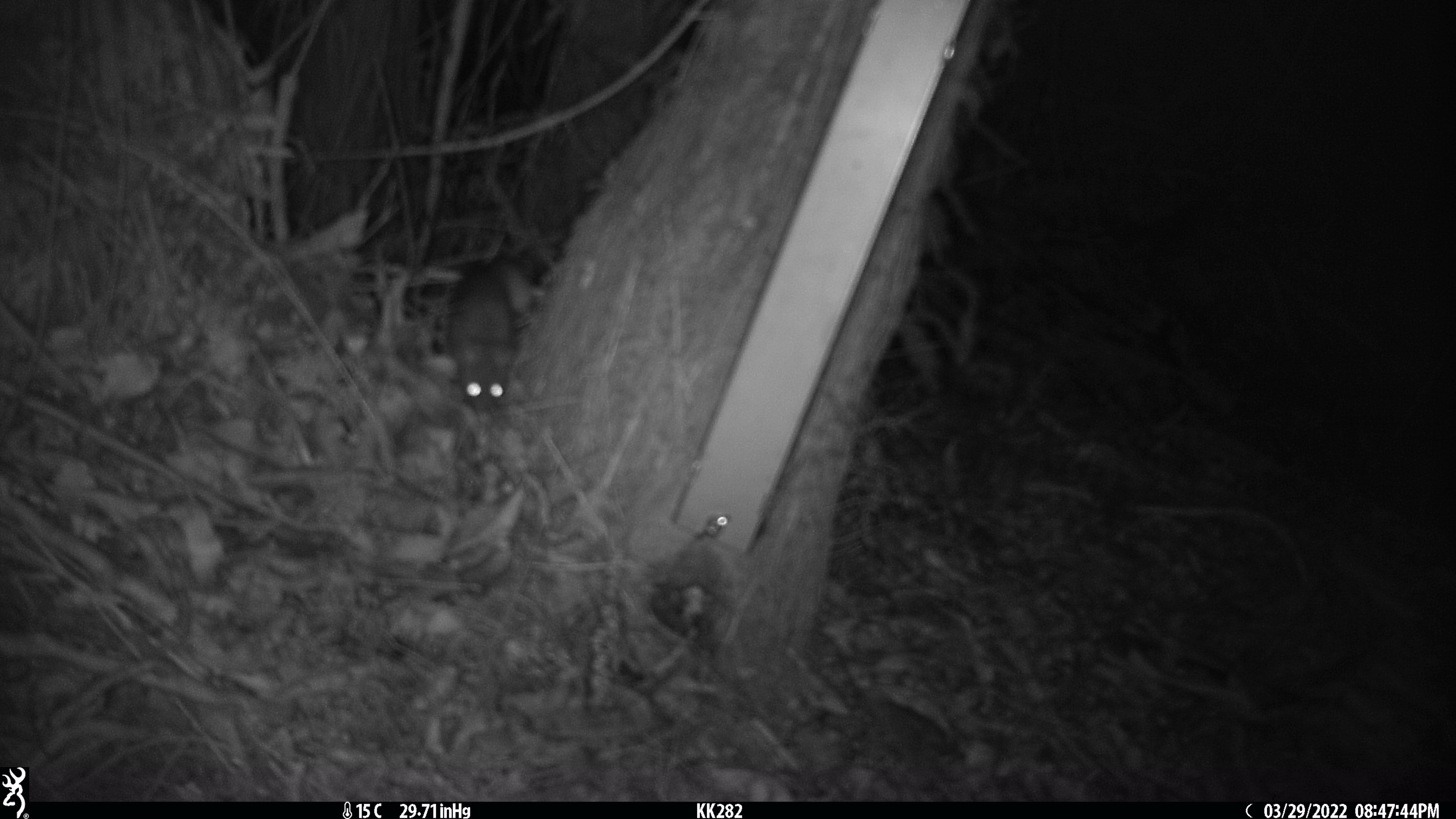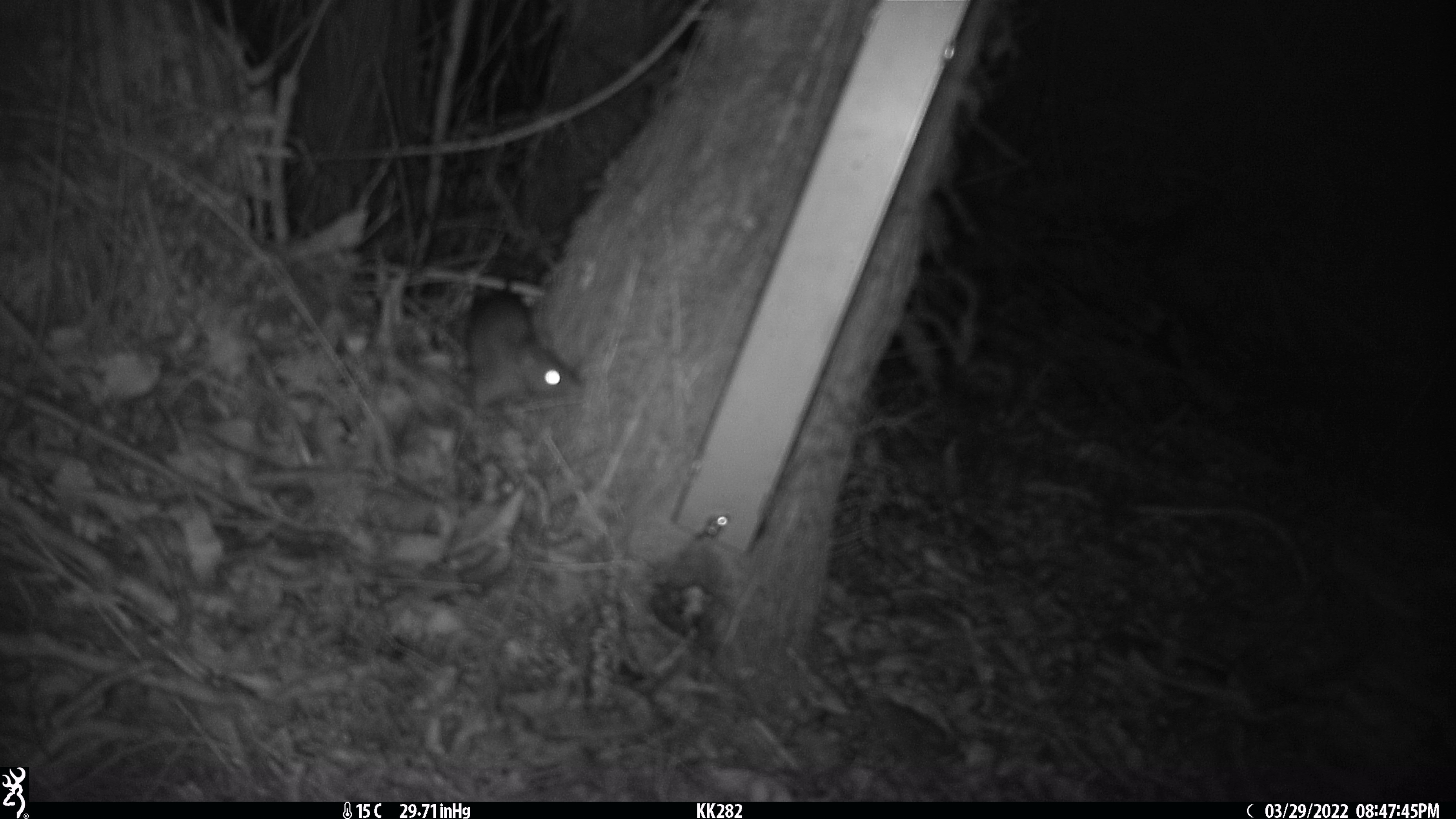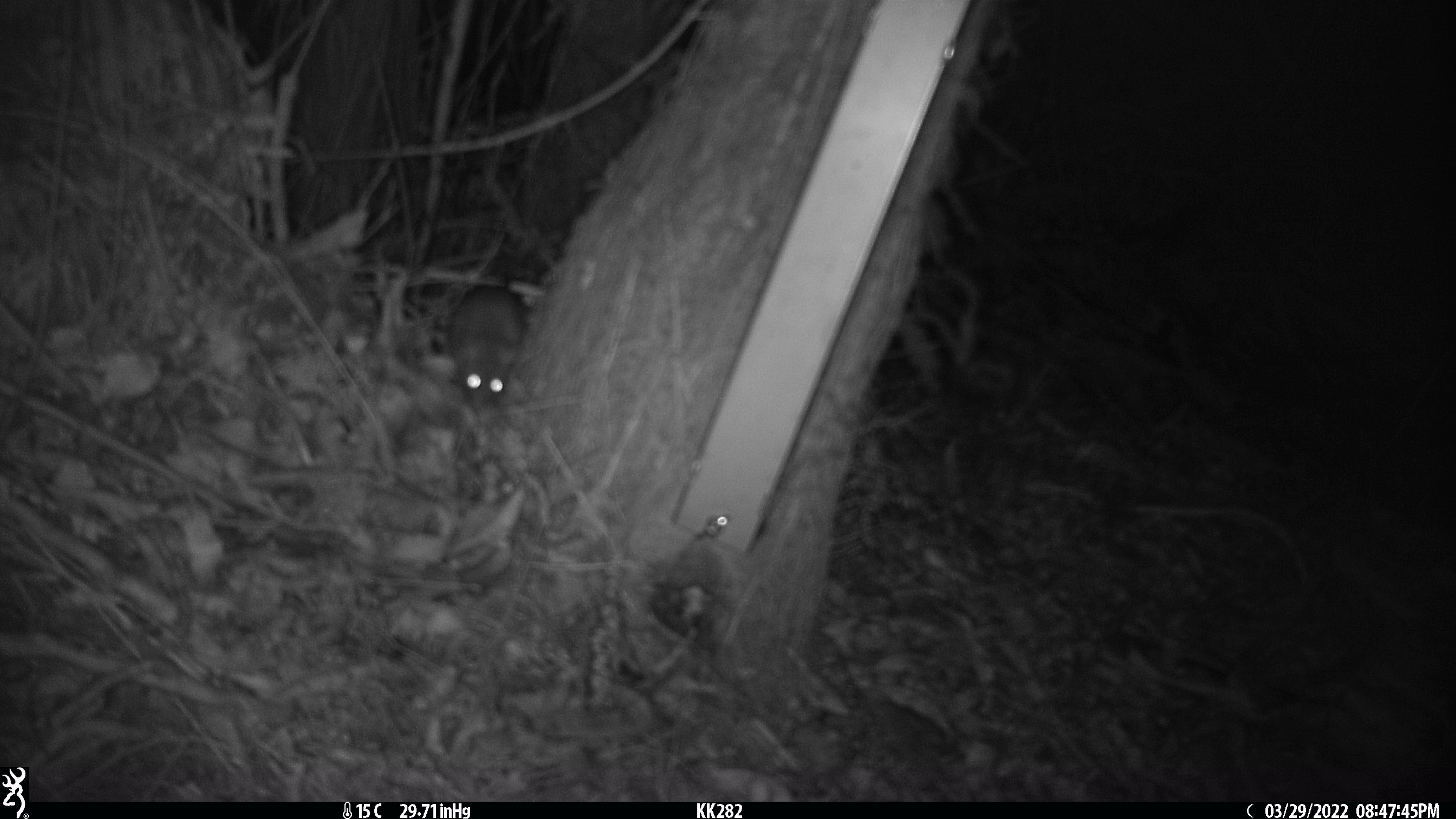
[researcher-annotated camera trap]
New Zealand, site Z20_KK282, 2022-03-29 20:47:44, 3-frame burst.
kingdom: Animalia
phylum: Chordata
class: Mammalia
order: Rodentia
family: Muridae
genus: Rattus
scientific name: Rattus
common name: rat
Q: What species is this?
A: Rat (Rattus).